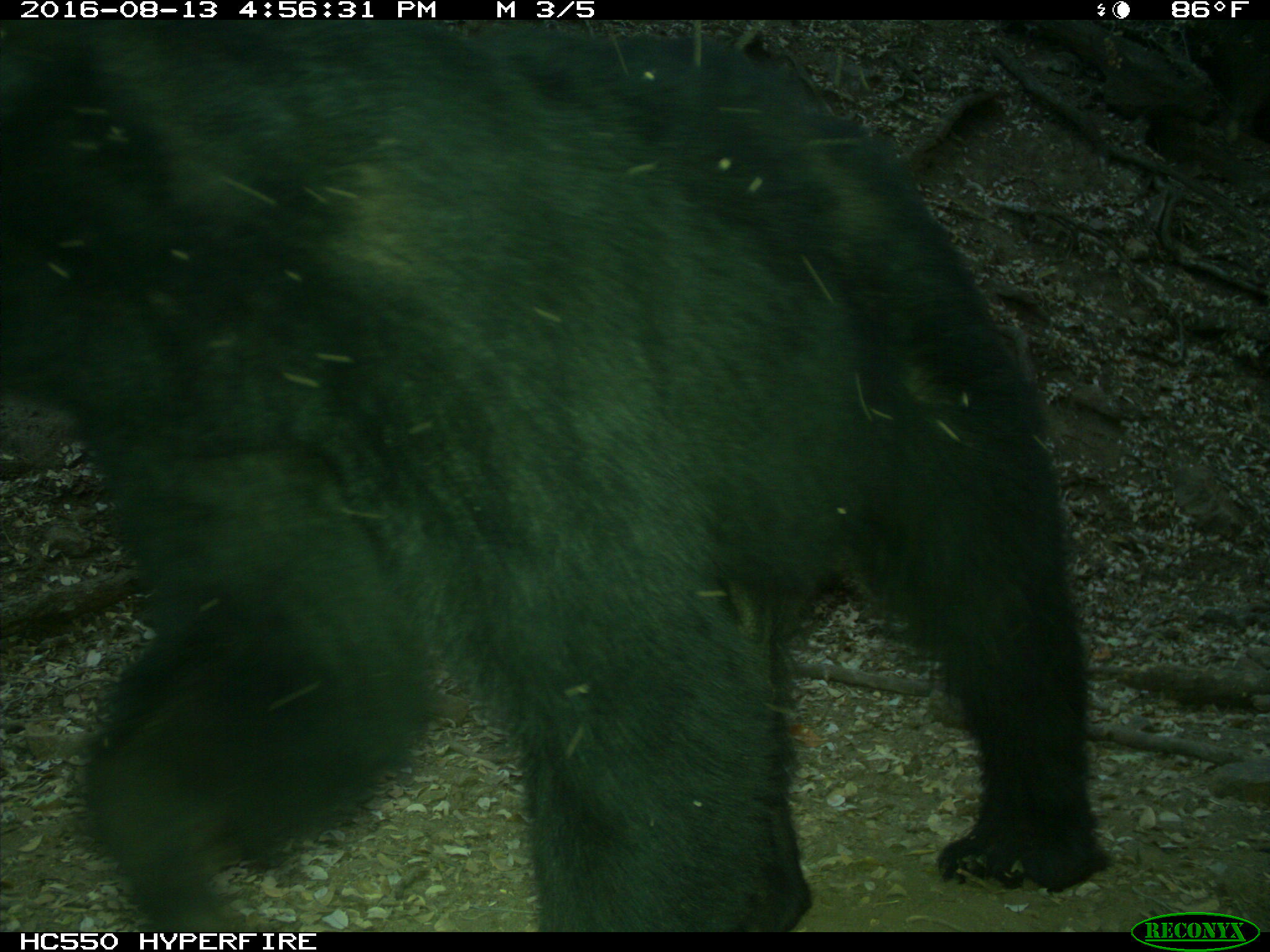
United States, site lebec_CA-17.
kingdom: Animalia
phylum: Chordata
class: Mammalia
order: Carnivora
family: Ursidae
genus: Ursus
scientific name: Ursus americanus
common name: american black bear